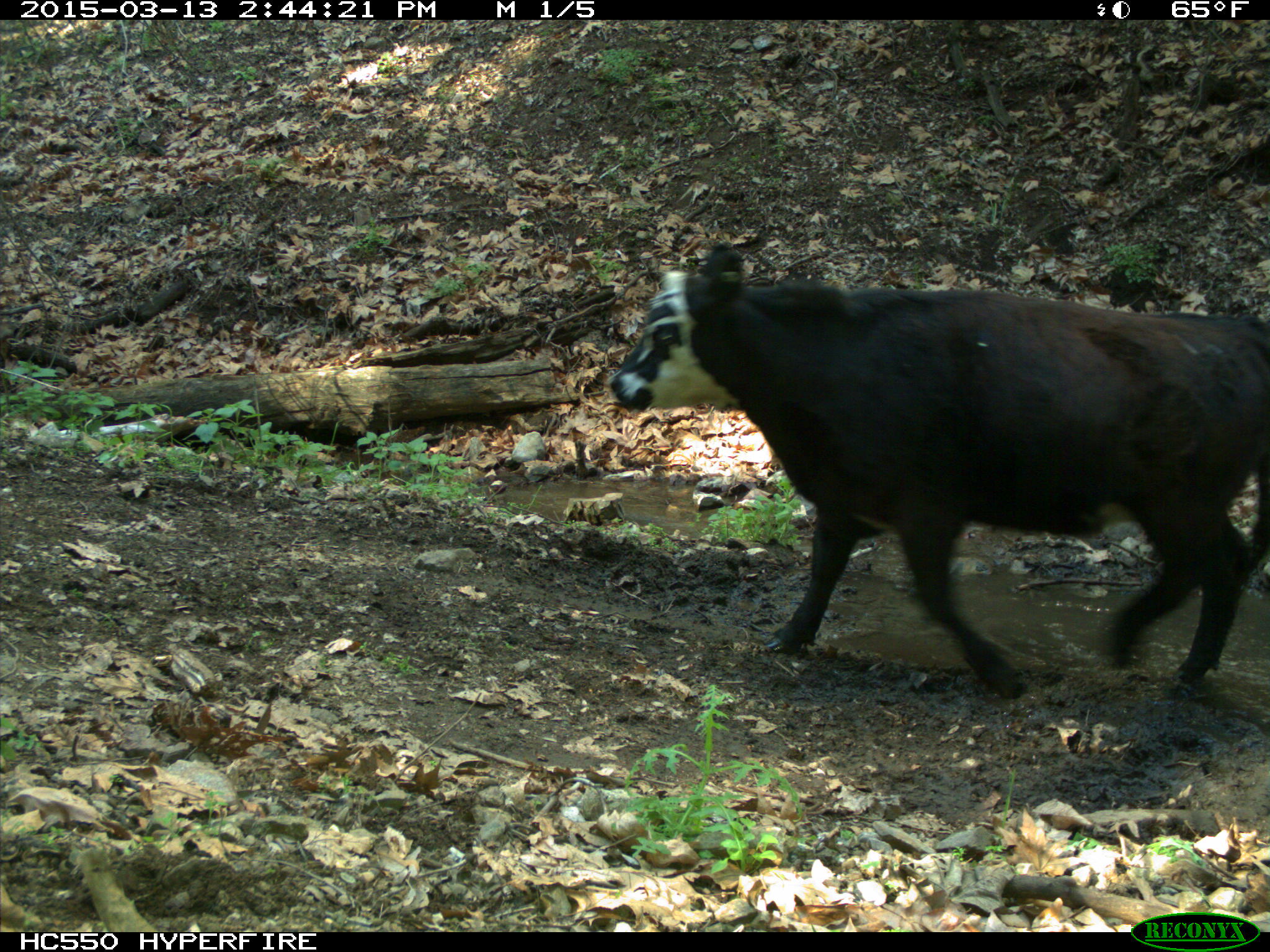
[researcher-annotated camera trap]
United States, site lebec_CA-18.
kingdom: Animalia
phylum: Chordata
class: Mammalia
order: Artiodactyla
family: Bovidae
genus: Bos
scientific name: Bos taurus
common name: domestic cow